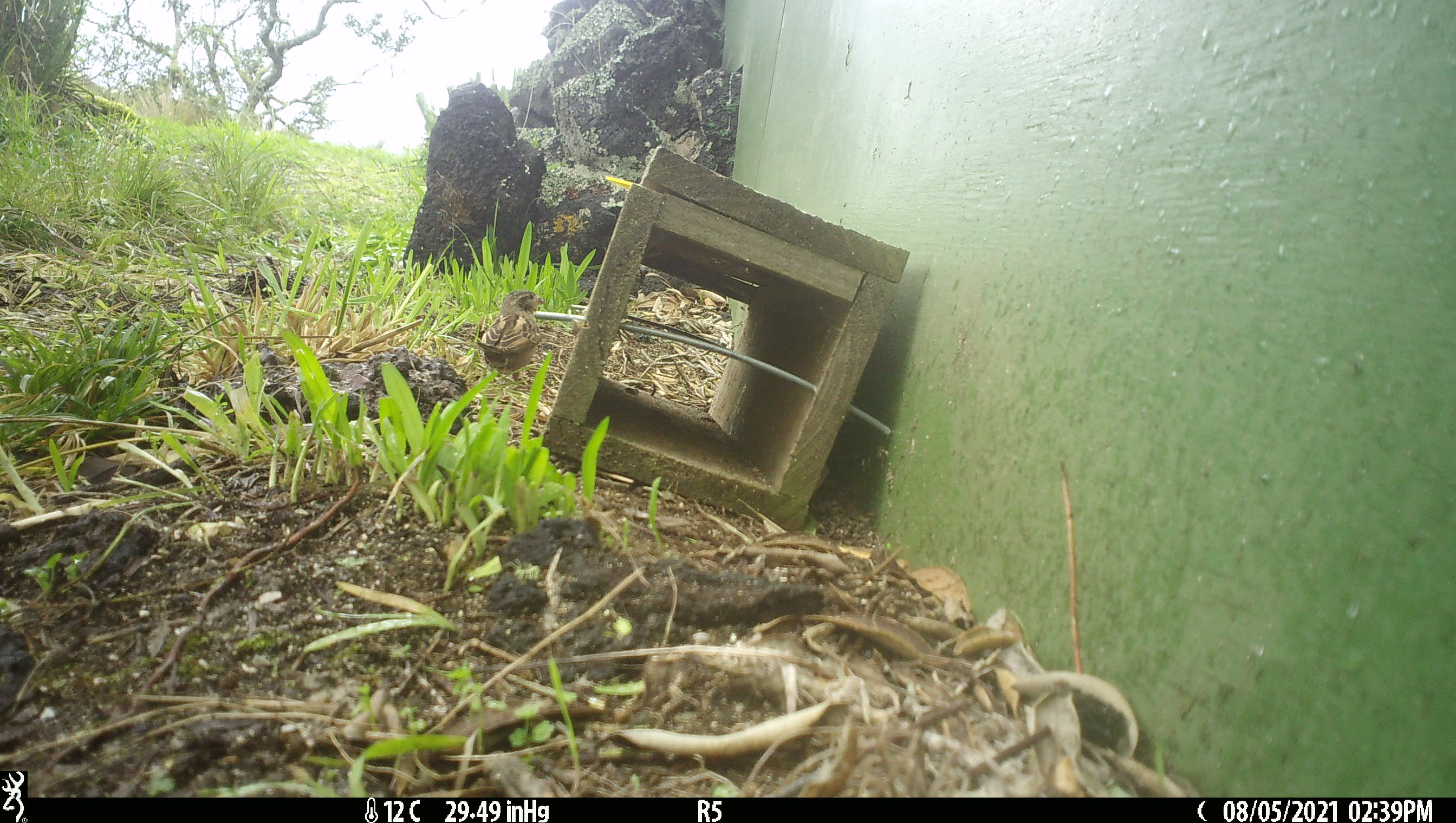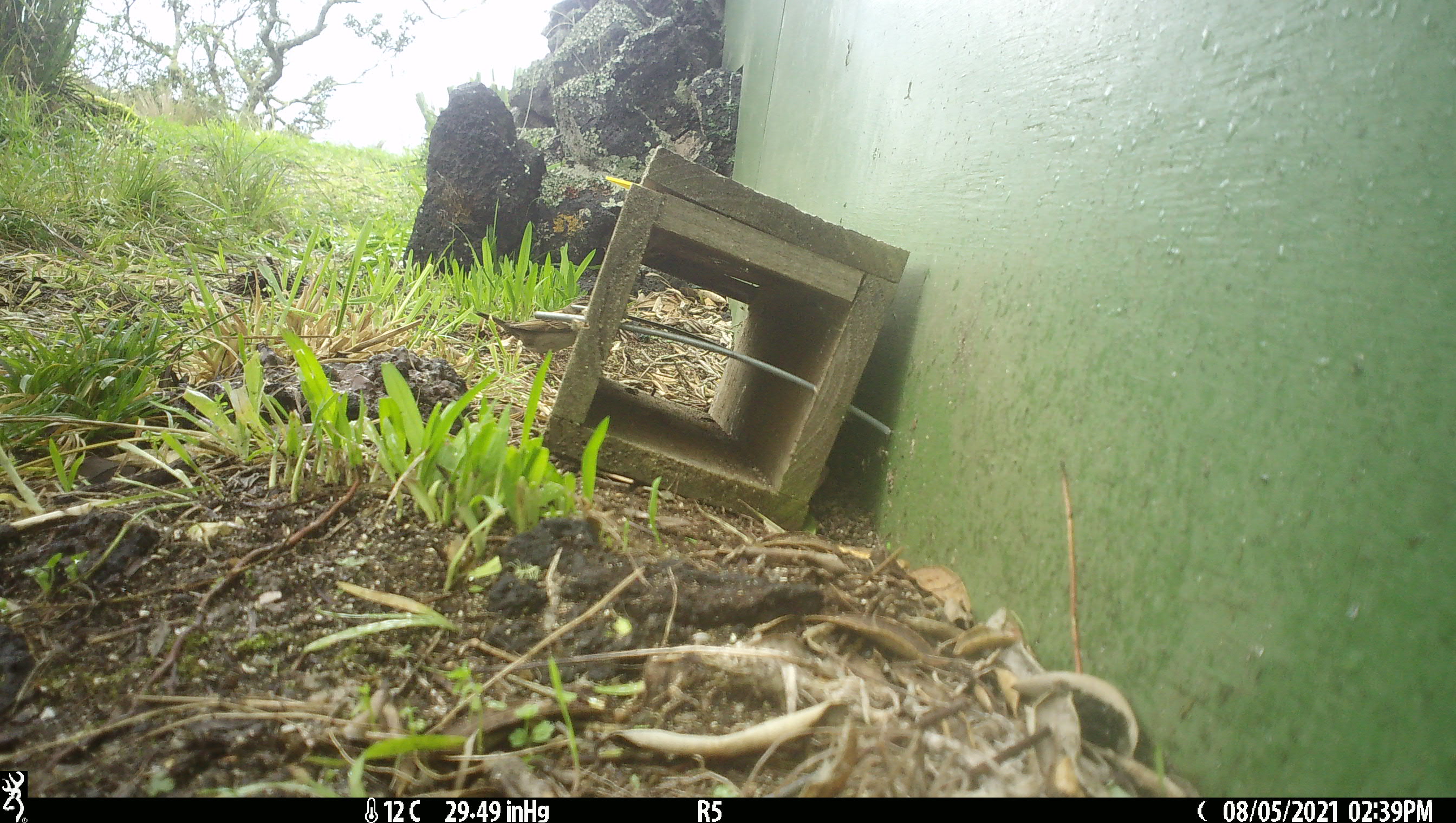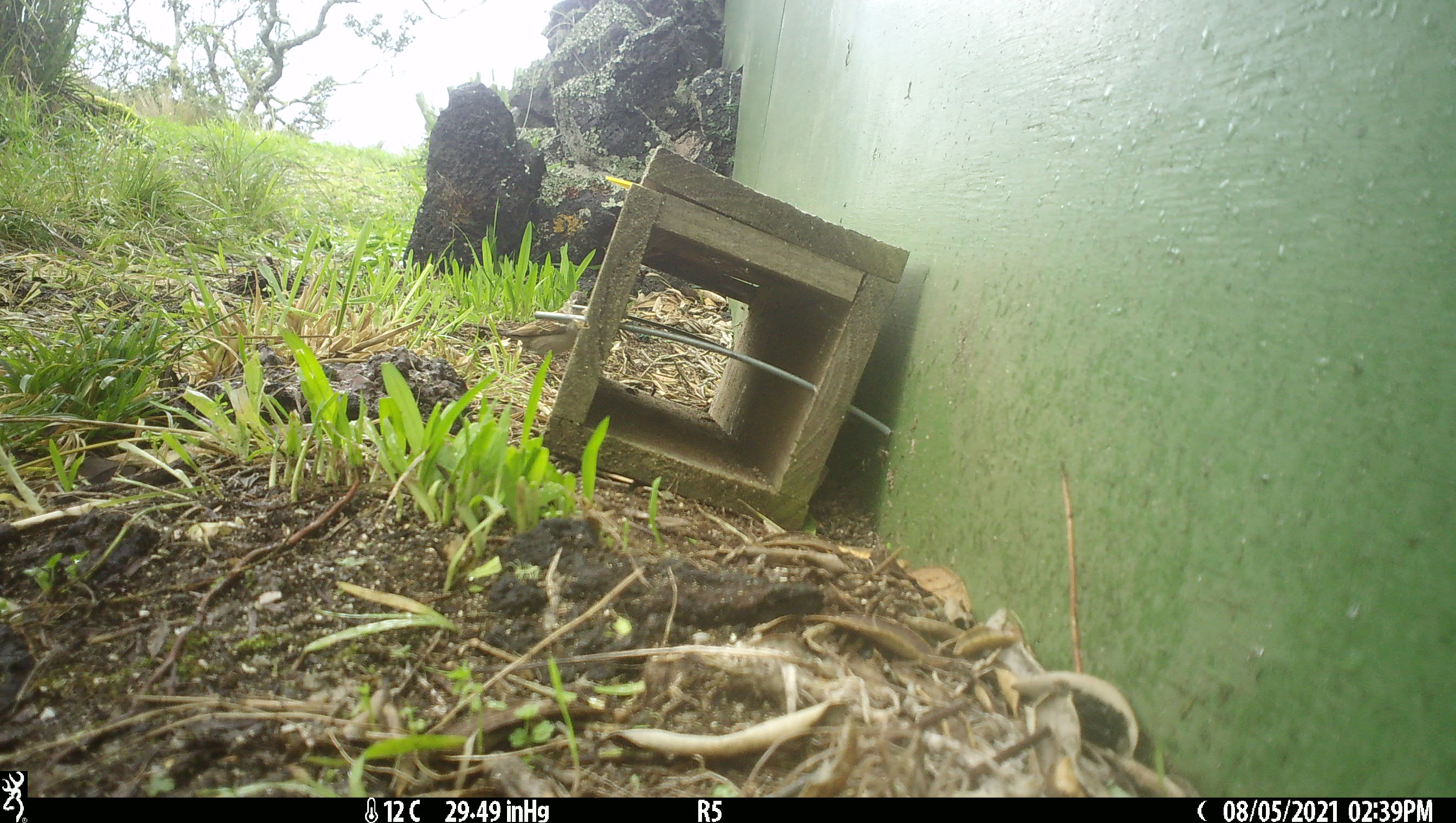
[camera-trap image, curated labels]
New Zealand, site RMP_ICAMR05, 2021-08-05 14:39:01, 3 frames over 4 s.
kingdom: Animalia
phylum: Chordata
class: Aves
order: Passeriformes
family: Passeridae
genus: Passer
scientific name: Passer domesticus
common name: house sparrow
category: sparrow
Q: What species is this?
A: Sparrow (house sparrow) (Passer domesticus).